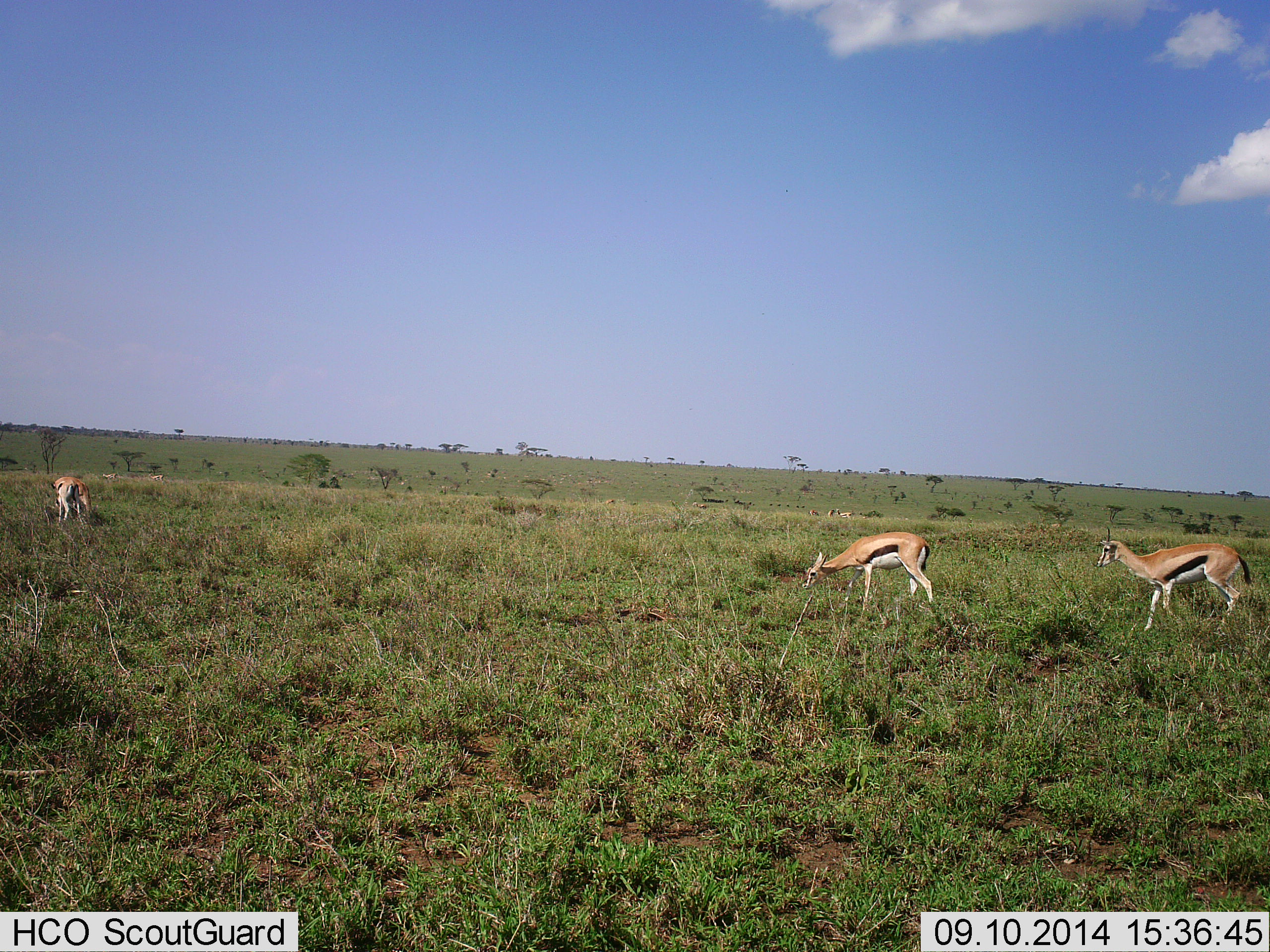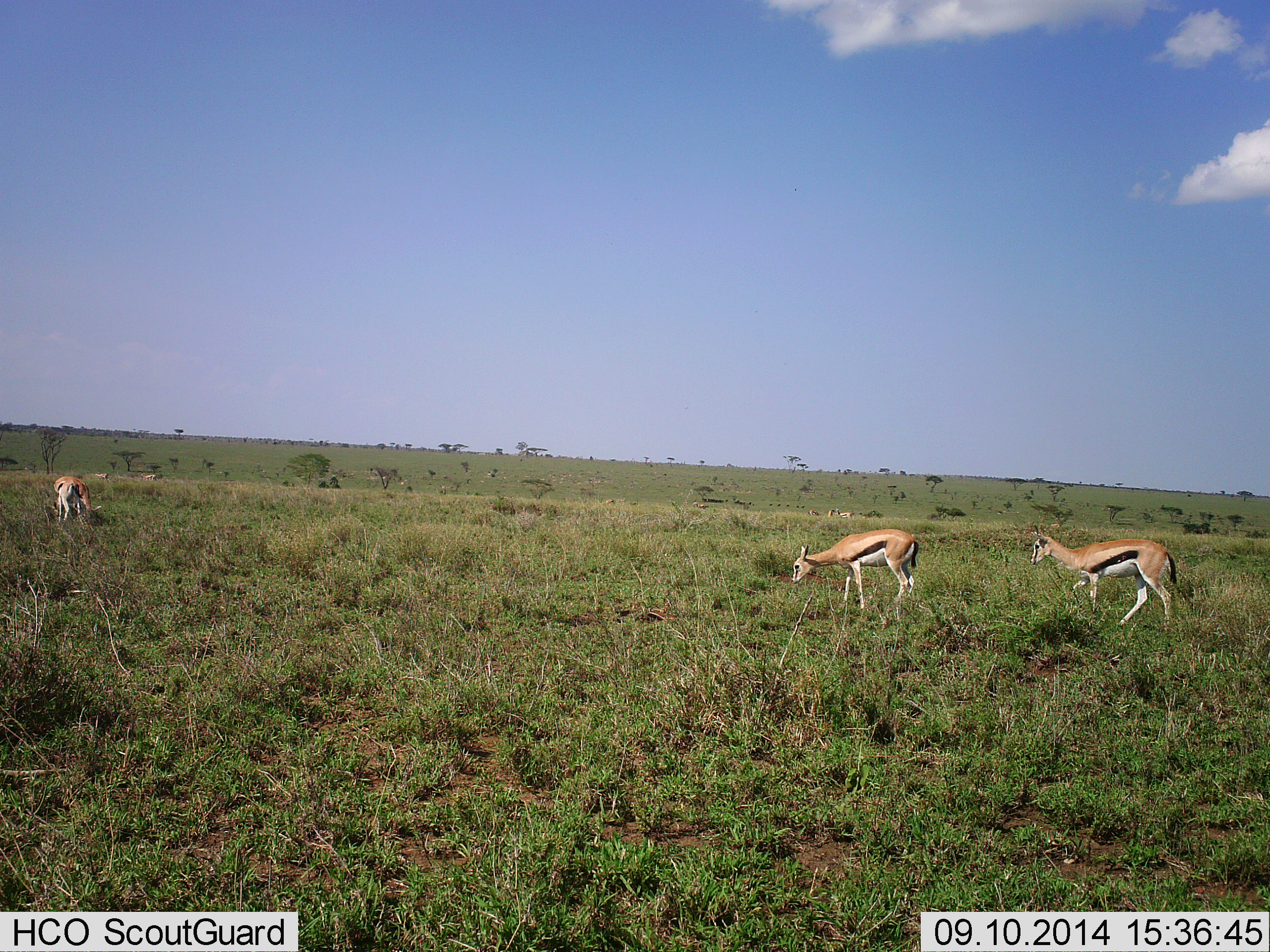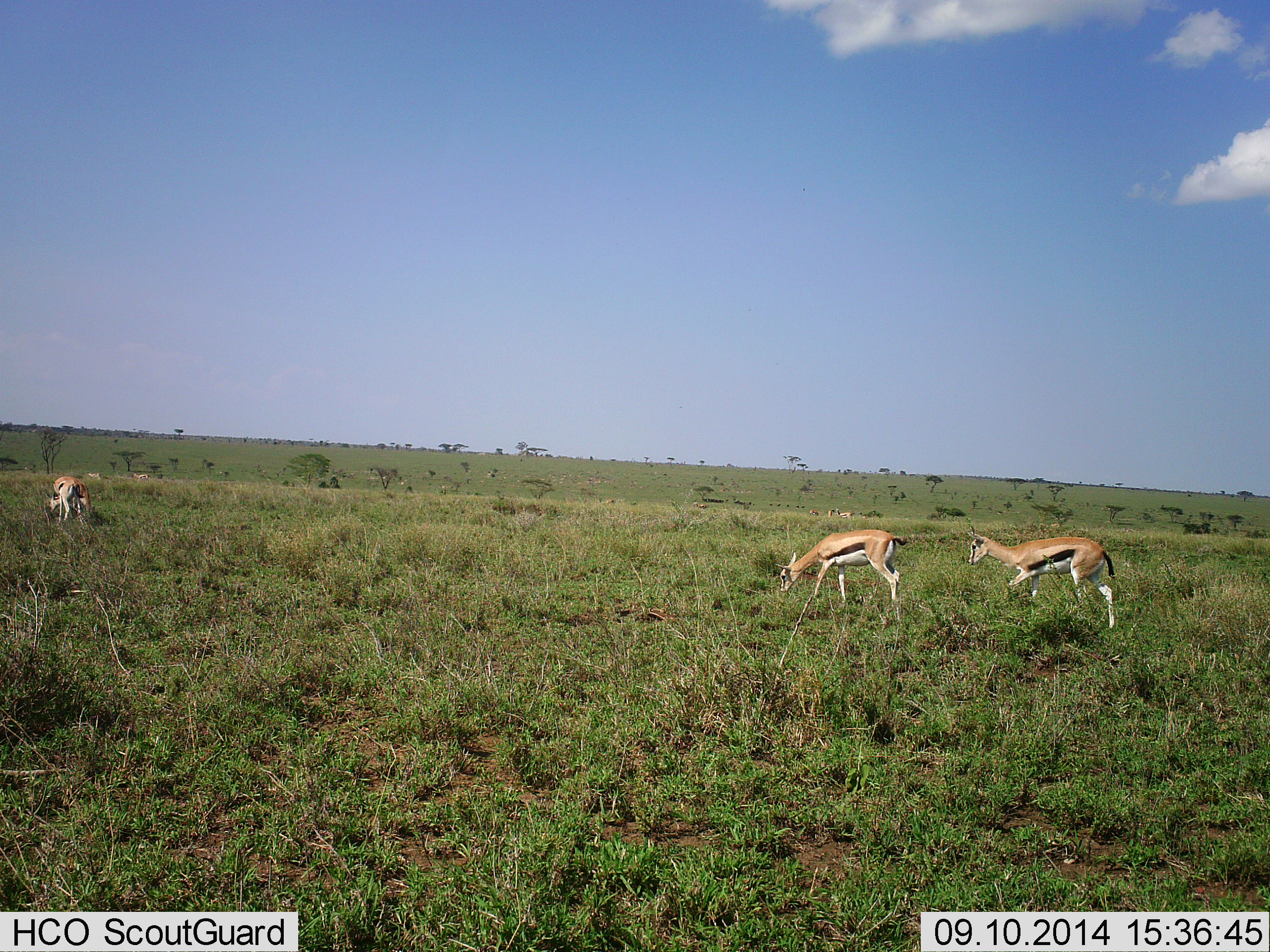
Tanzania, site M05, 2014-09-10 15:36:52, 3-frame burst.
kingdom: Animalia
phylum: Chordata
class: Mammalia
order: Artiodactyla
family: Bovidae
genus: Eudorcas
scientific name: Eudorcas thomsonii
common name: thomson's gazelle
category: gazellethomsons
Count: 5.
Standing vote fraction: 60%.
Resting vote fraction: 0%.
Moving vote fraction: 80%.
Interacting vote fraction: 10%.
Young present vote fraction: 10%.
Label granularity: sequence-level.